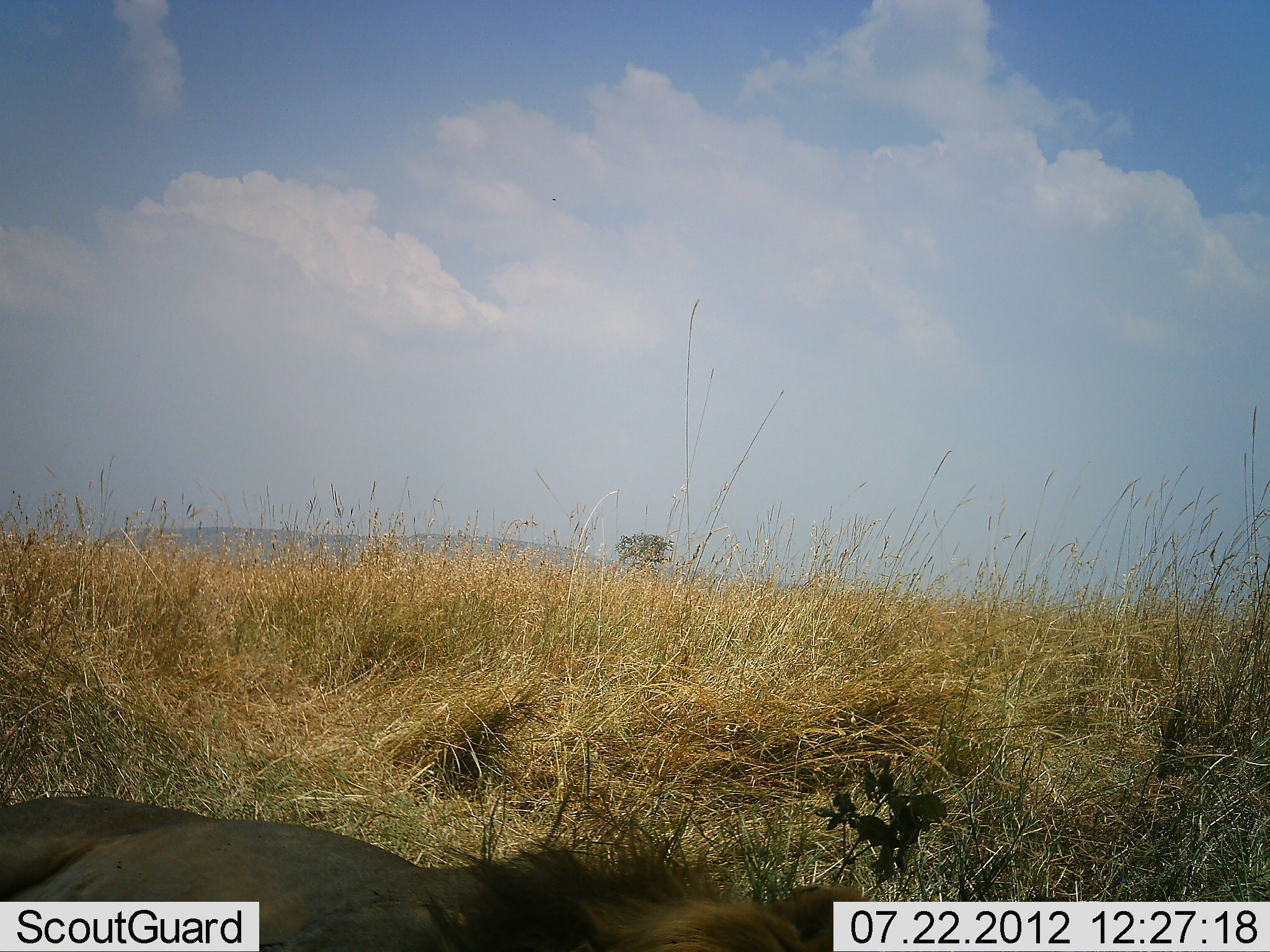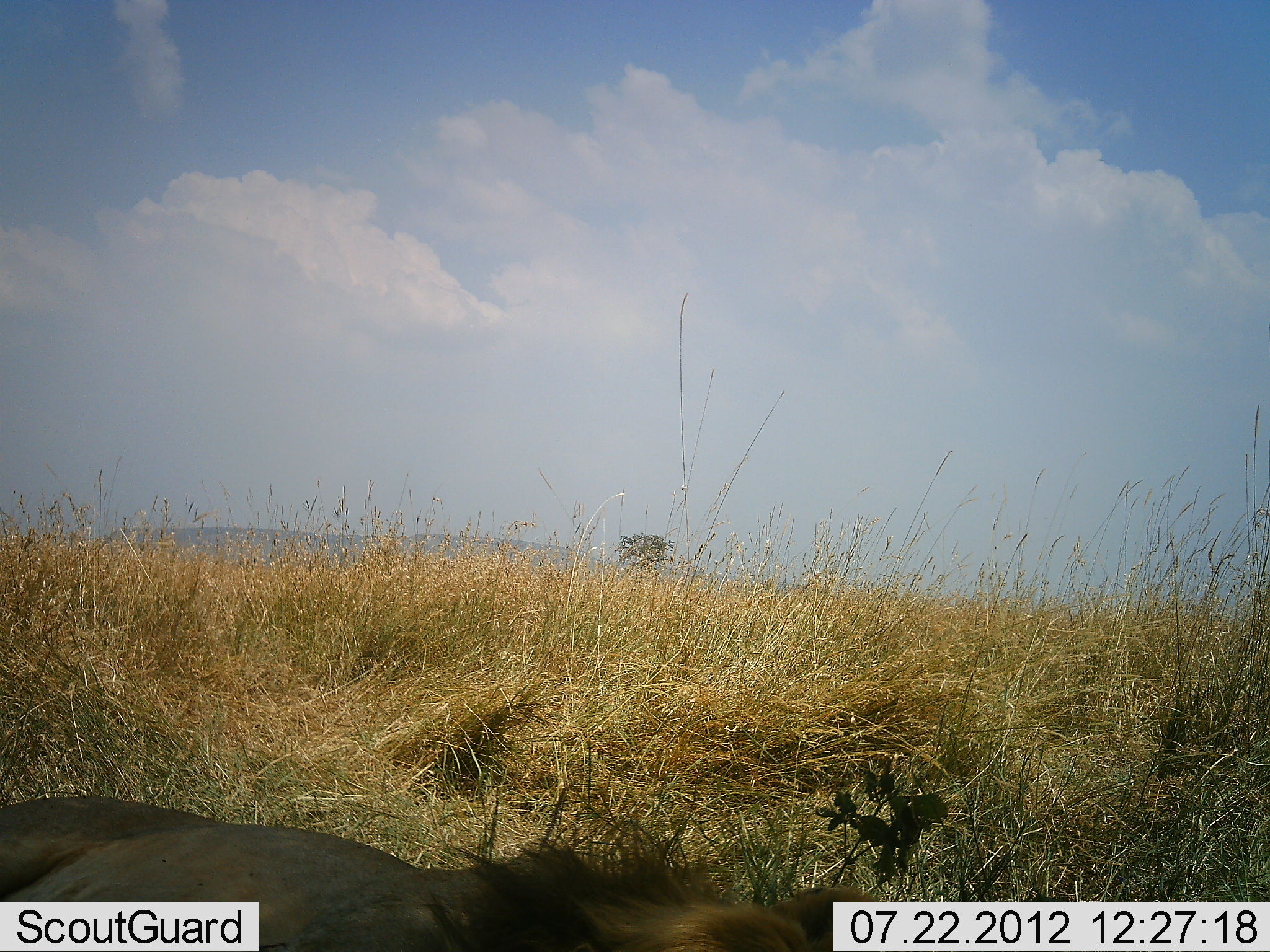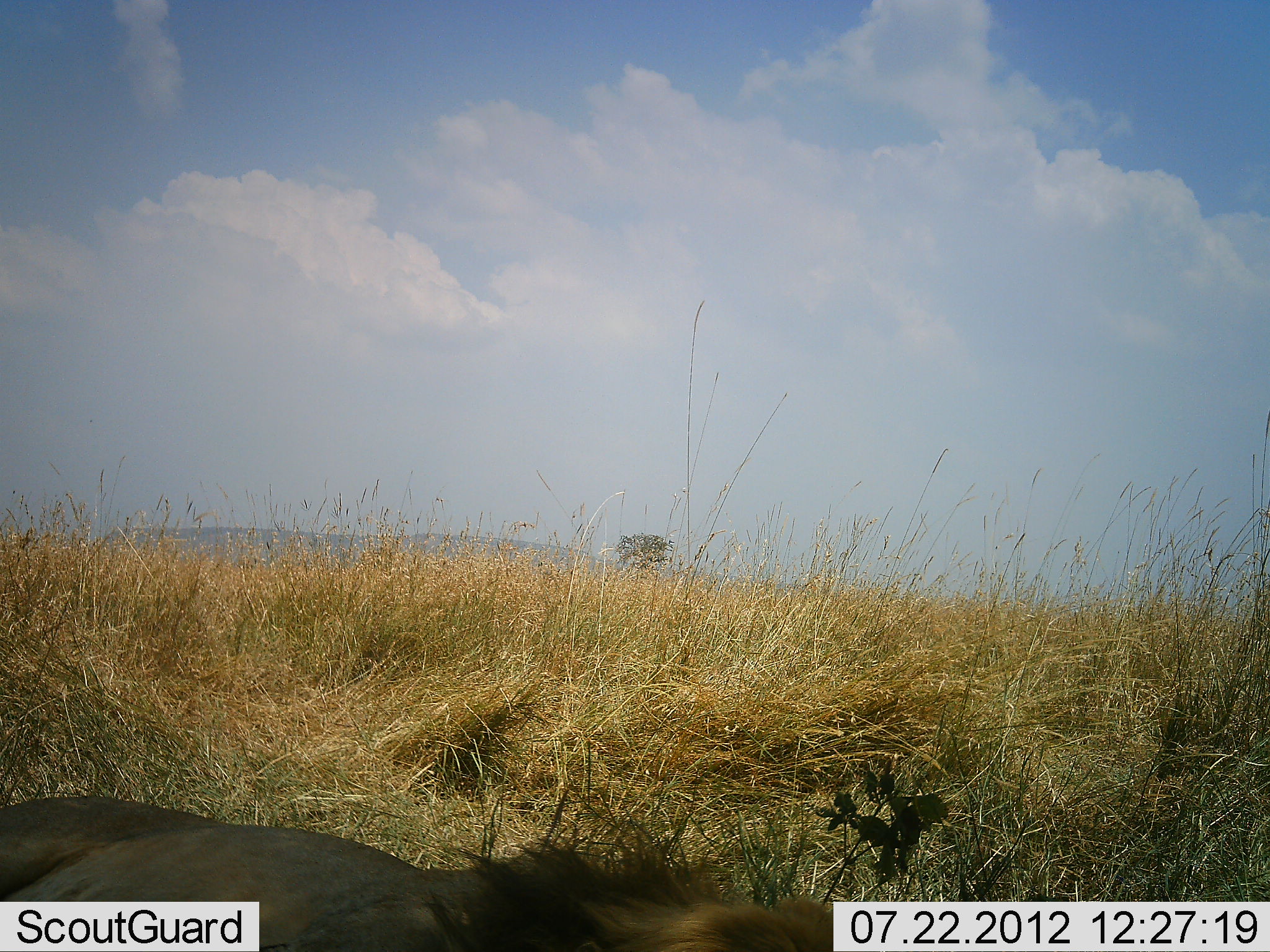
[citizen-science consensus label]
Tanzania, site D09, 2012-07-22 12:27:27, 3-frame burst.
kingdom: Animalia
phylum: Chordata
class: Mammalia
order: Carnivora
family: Felidae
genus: Panthera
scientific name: Panthera leo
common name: lion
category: lionmale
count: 1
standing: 0%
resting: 100%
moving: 0%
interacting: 0%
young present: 0%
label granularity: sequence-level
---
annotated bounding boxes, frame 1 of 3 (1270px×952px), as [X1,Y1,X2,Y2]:
animal: [0,795,870,951]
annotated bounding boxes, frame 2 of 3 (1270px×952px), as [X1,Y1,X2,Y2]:
animal: [0,793,872,952]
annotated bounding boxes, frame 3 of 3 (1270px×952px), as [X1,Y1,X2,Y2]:
animal: [0,794,832,951]